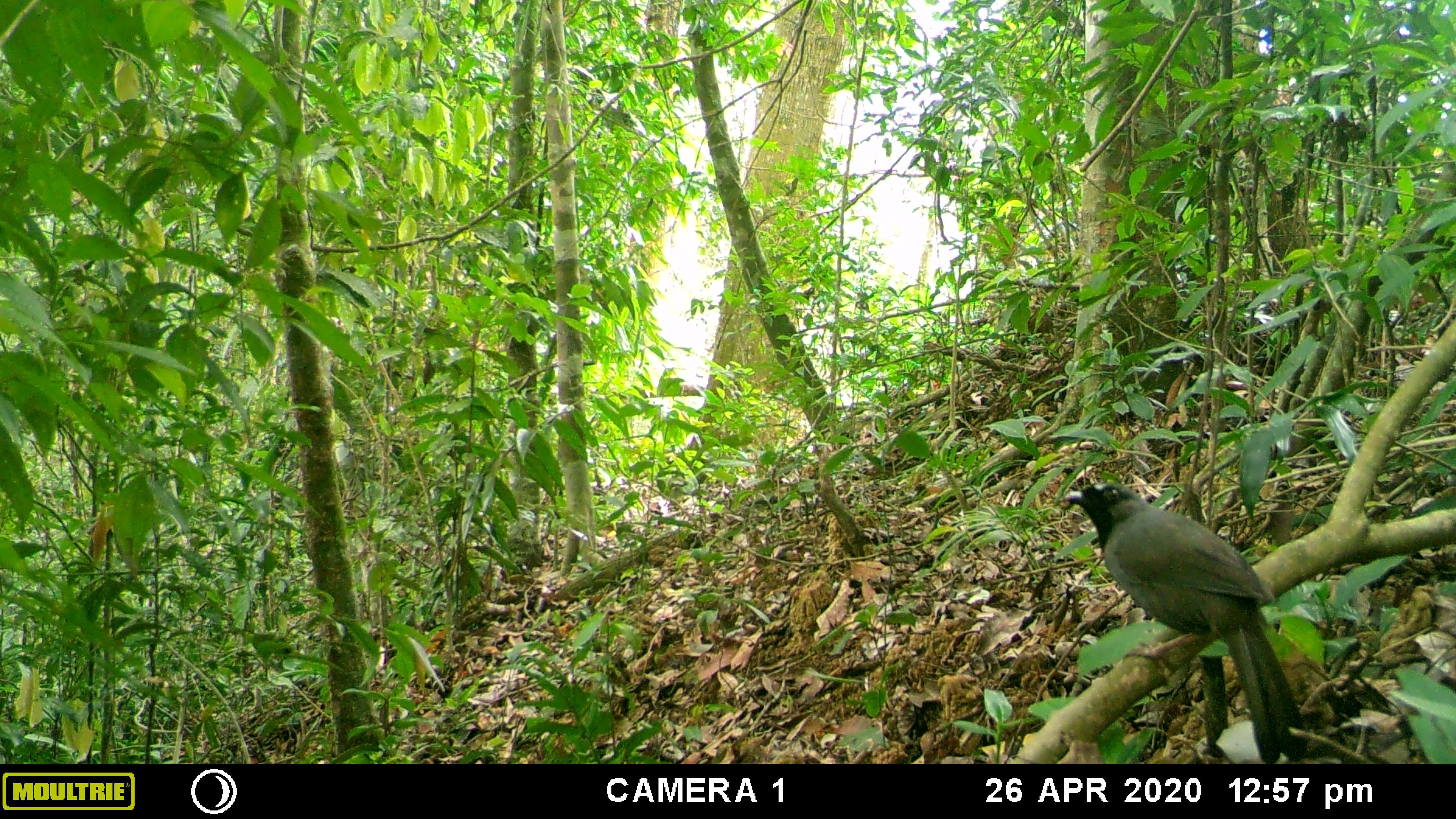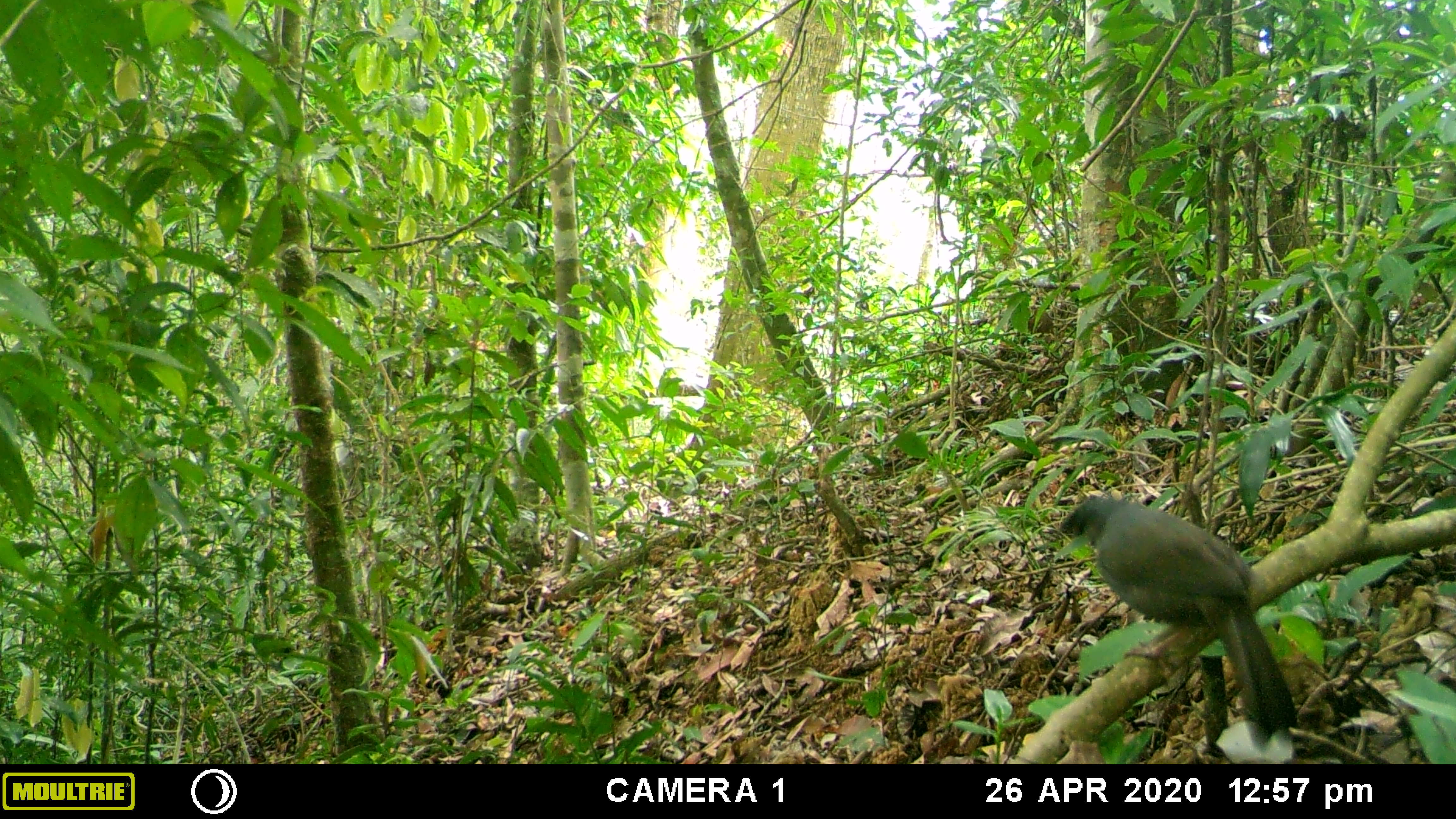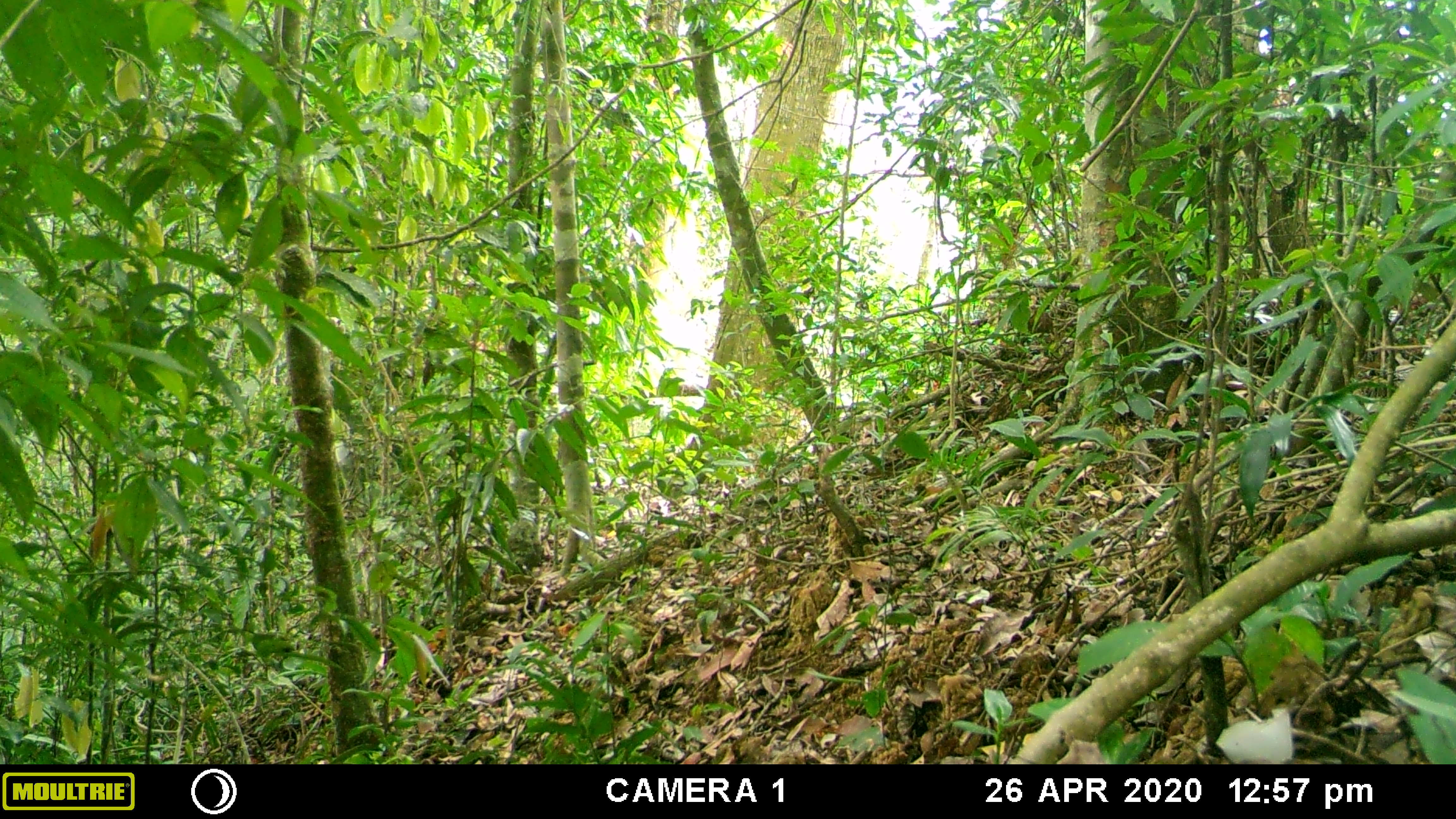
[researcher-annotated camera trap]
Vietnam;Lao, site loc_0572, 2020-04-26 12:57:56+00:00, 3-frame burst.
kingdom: Animalia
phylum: Chordata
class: Aves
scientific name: Aves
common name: bird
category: unidentified bird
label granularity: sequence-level